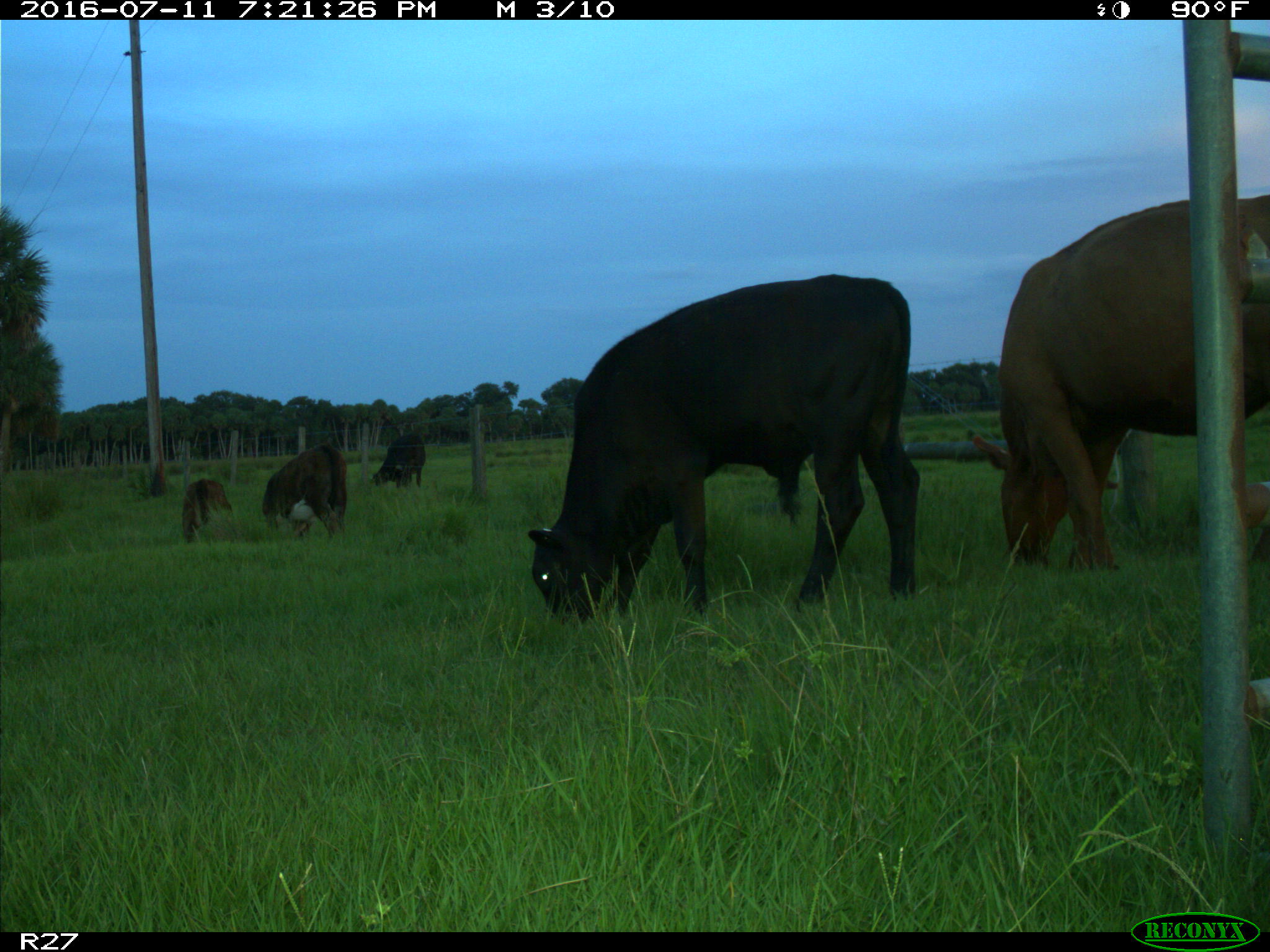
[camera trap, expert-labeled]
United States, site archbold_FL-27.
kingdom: Animalia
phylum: Chordata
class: Mammalia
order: Artiodactyla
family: Bovidae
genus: Bos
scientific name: Bos taurus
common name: domestic cow